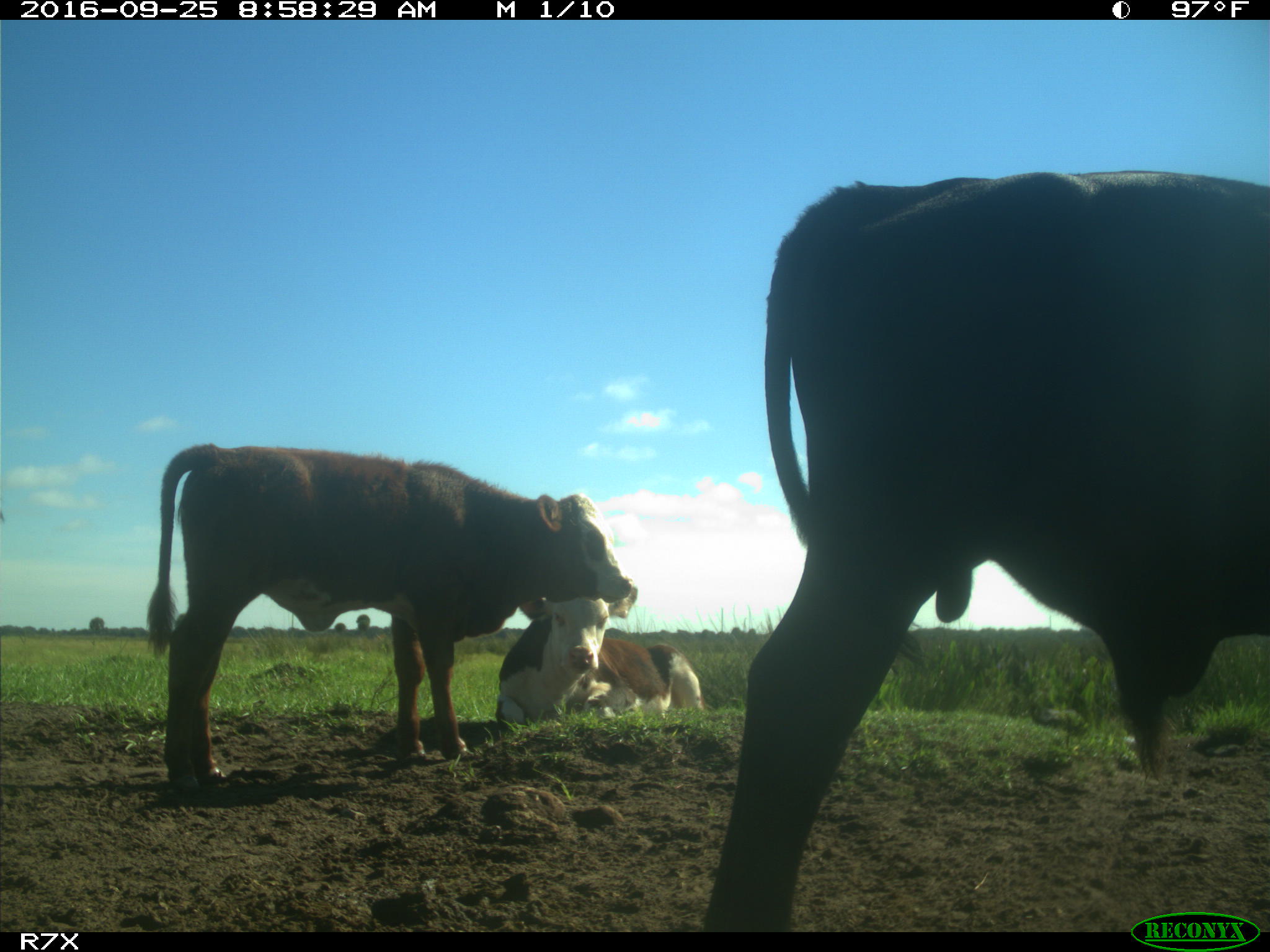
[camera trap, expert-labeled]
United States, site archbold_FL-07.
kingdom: Animalia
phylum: Chordata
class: Mammalia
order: Artiodactyla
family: Bovidae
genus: Bos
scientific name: Bos taurus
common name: domestic cow